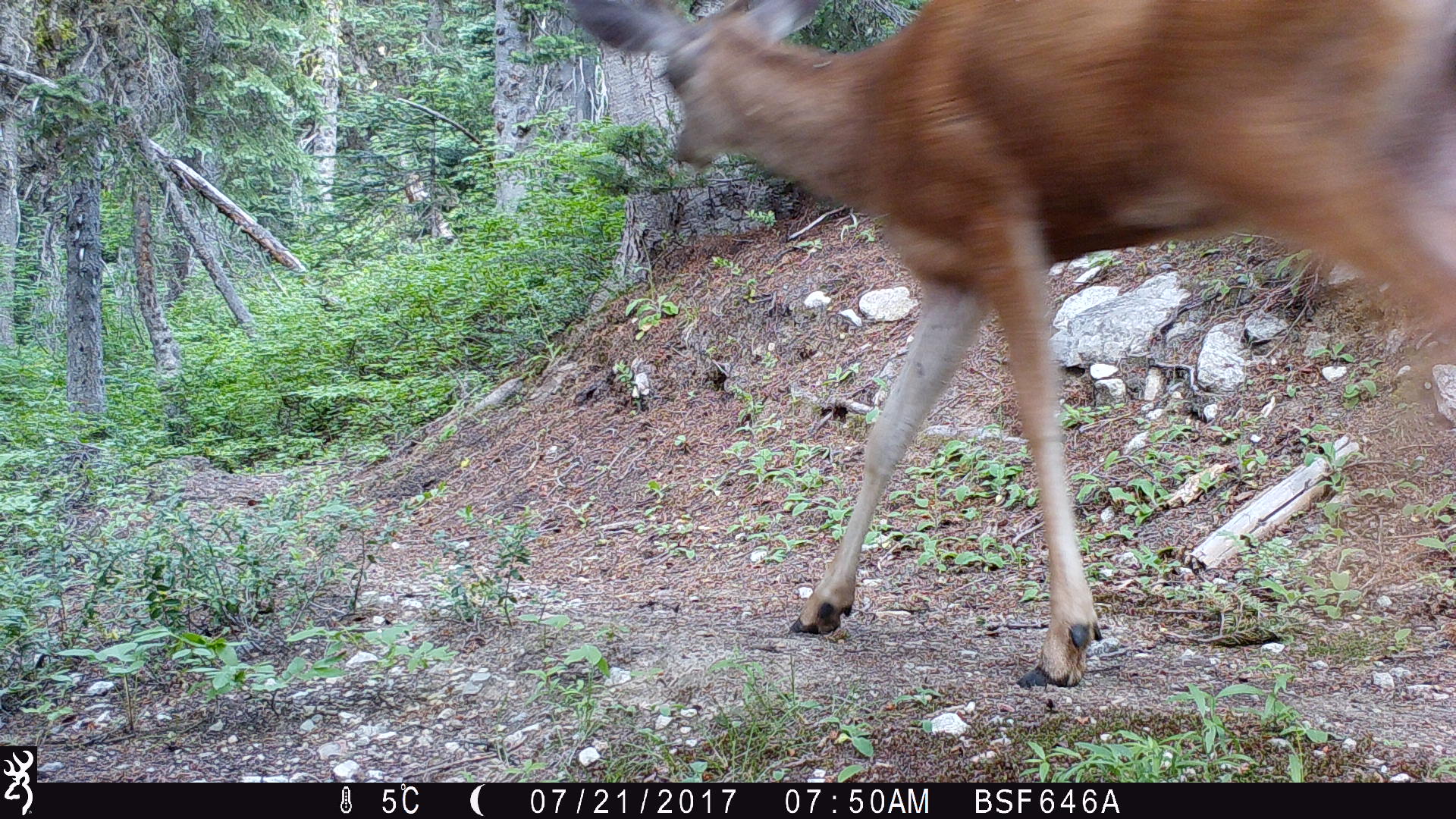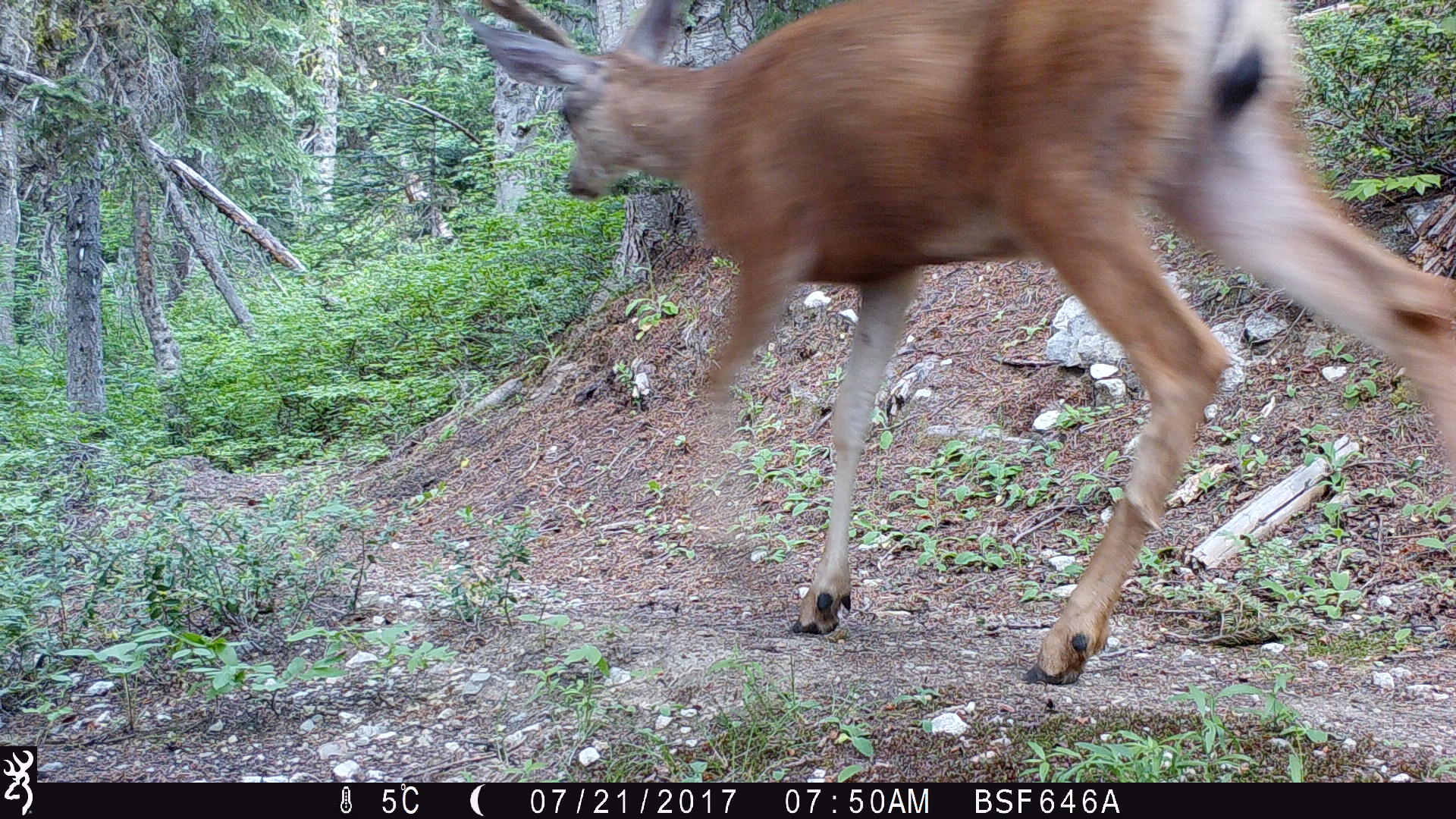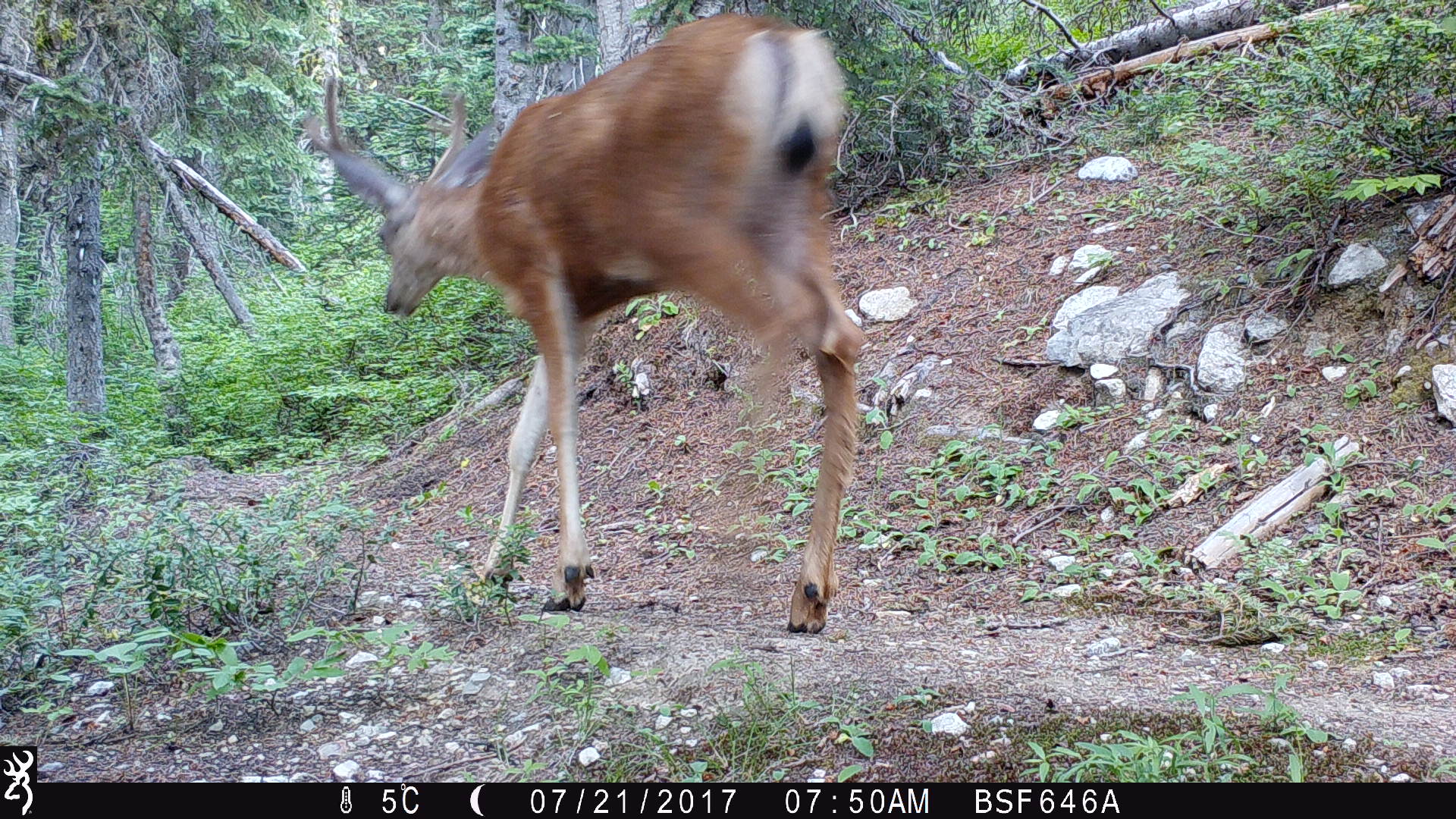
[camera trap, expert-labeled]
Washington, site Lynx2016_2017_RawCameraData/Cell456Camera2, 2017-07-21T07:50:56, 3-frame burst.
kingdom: Animalia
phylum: Chordata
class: Mammalia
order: Artiodactyla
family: Cervidae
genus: Odocoileus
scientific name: Odocoileus hemionus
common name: mule deer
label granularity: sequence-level